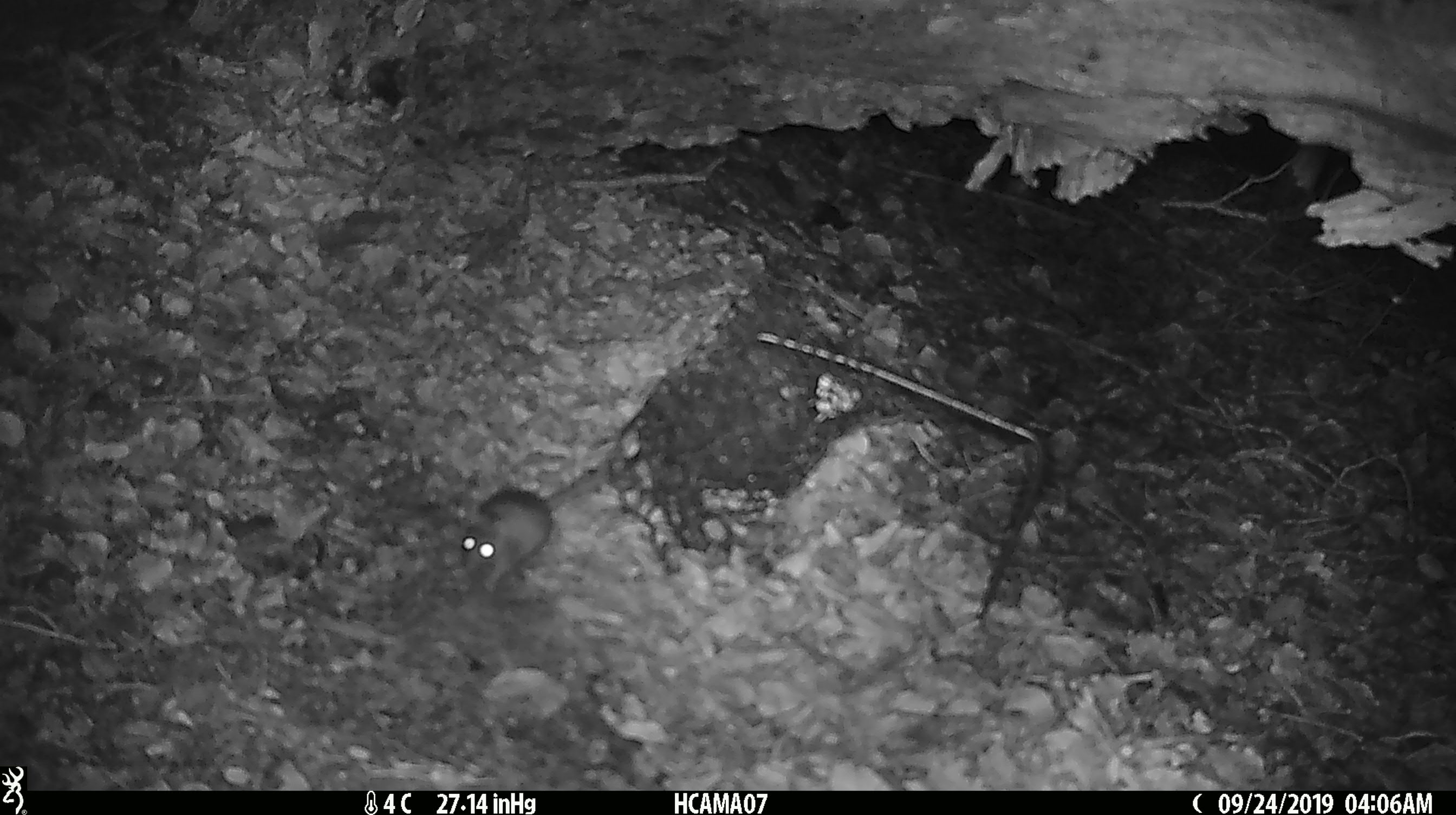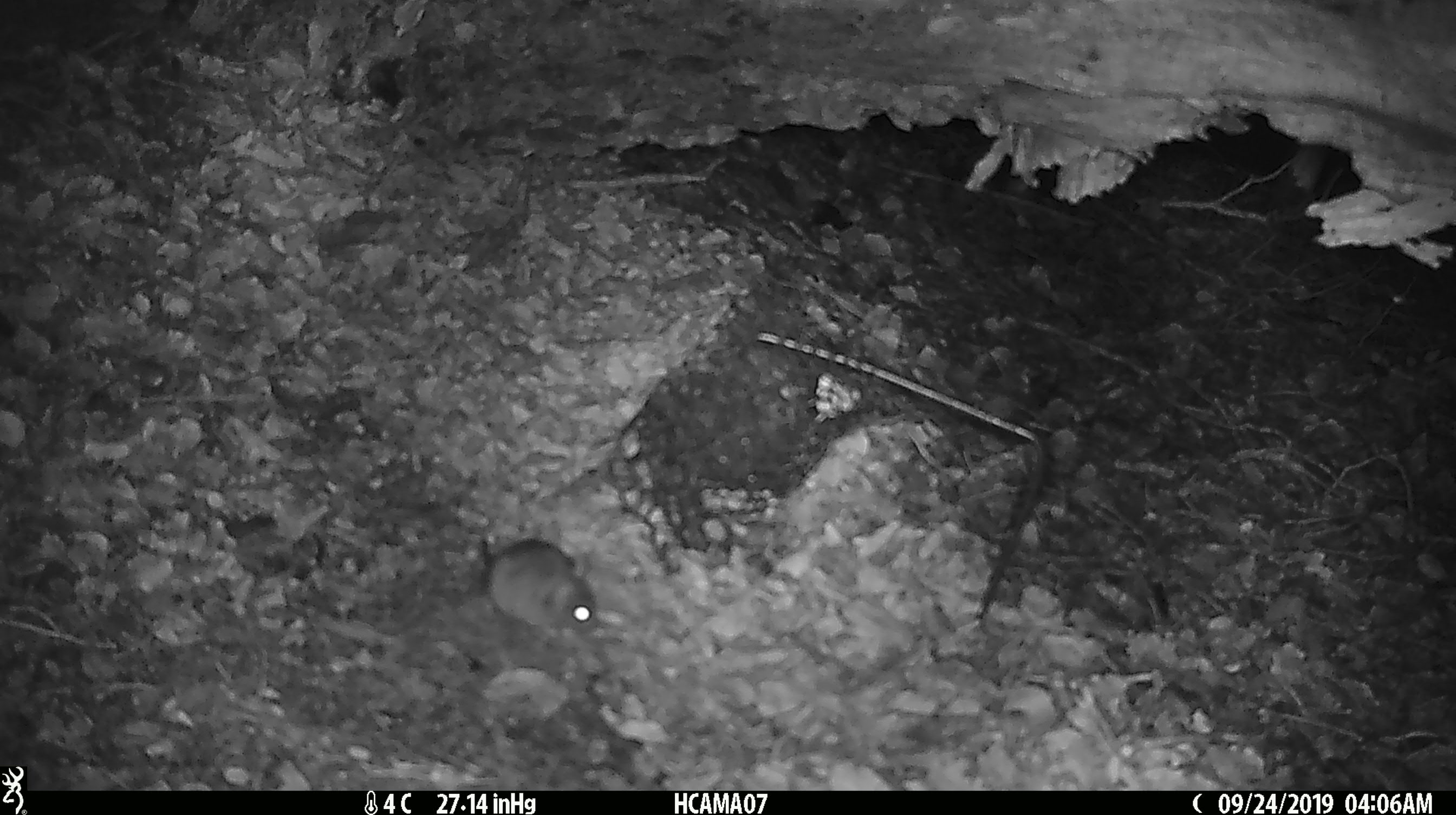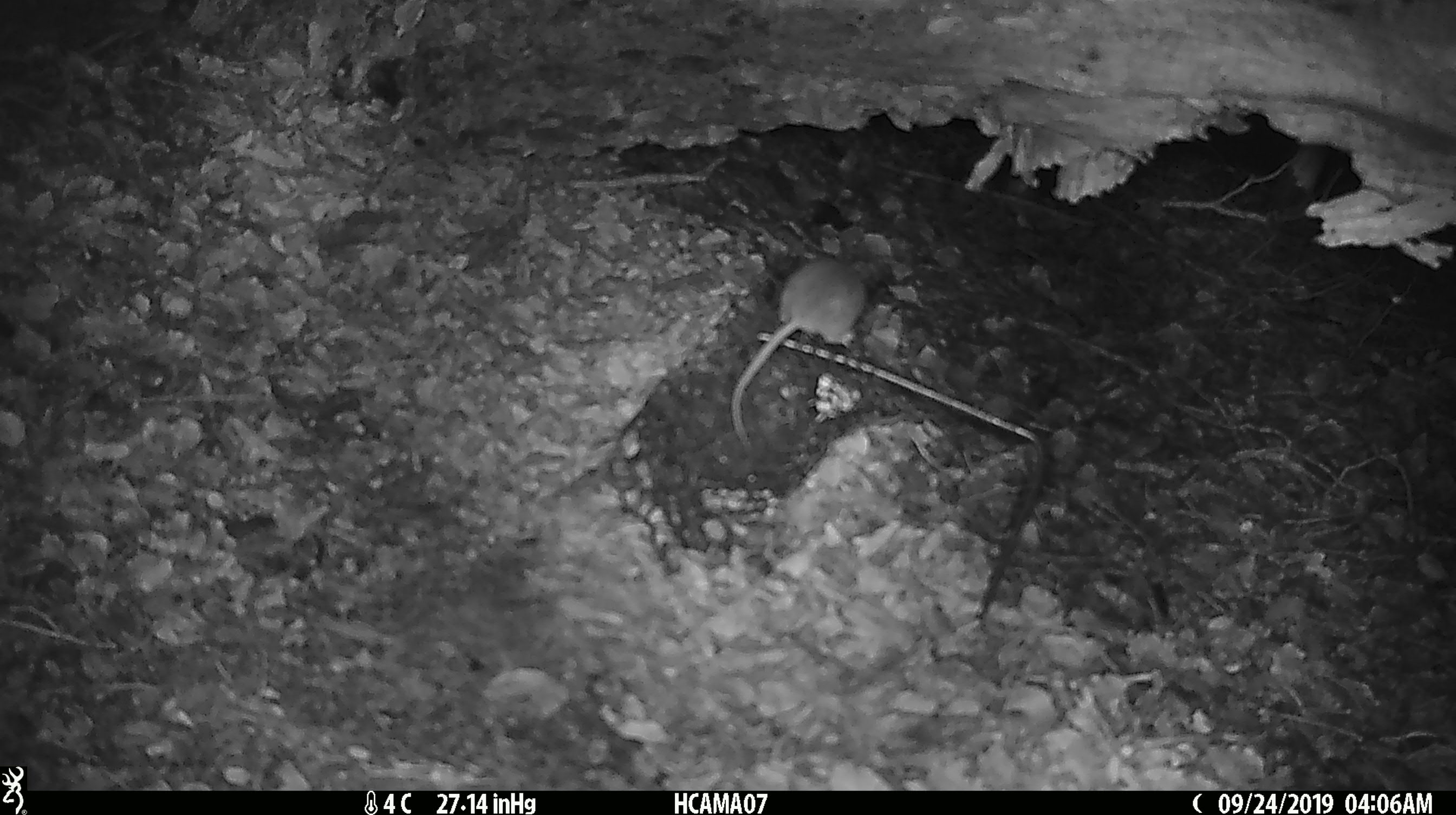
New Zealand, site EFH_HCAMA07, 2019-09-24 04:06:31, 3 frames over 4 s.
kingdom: Animalia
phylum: Chordata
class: Mammalia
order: Rodentia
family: Muridae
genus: Mus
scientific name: Mus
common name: mouse